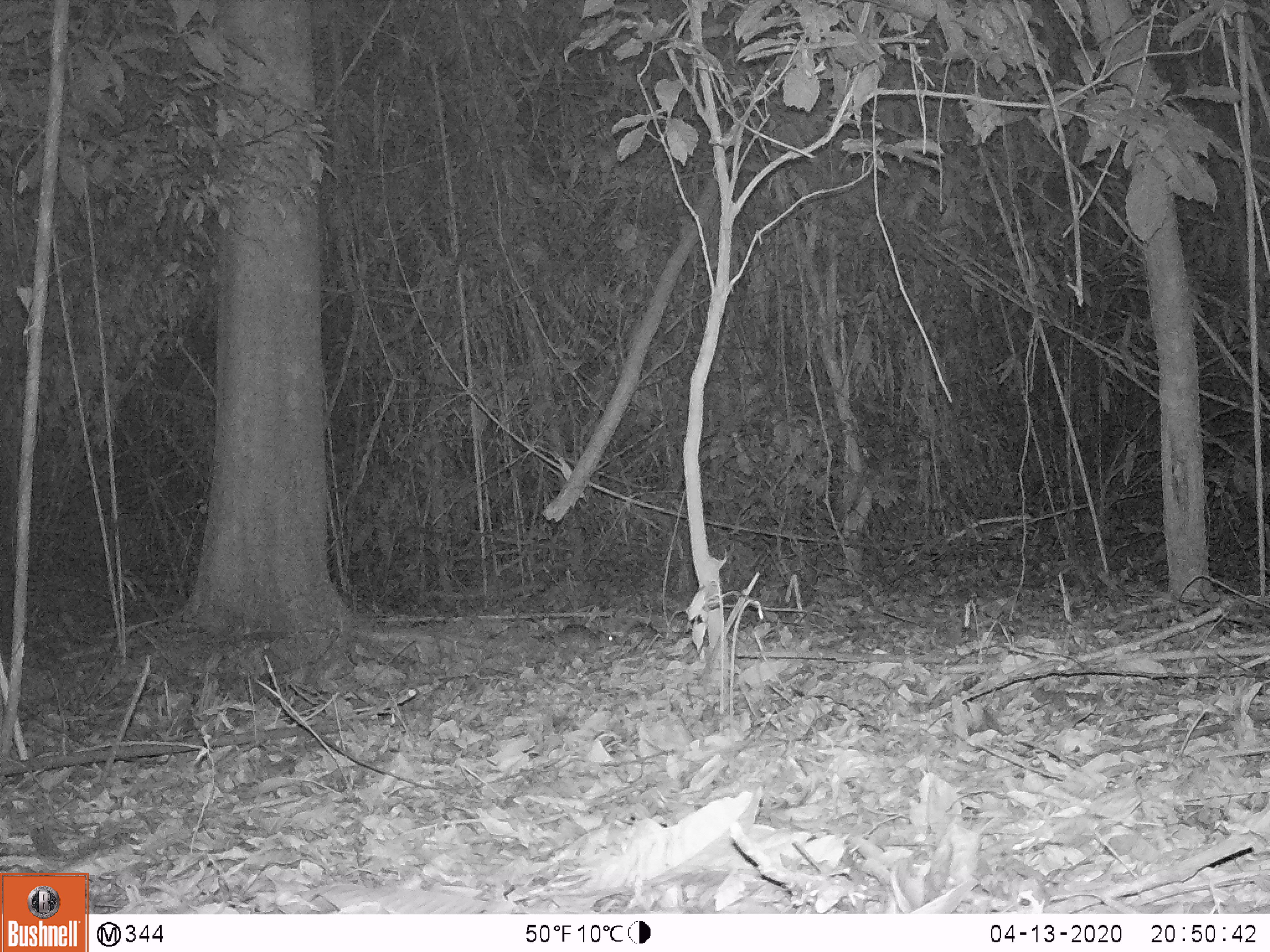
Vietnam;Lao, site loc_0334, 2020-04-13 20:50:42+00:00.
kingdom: Animalia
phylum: Chordata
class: Mammalia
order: Rodentia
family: Muridae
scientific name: Muridae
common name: old-world mice and rats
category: unidentified murid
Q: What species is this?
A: Unidentified murid (old-world mice and rats) (Muridae).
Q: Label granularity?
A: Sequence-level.